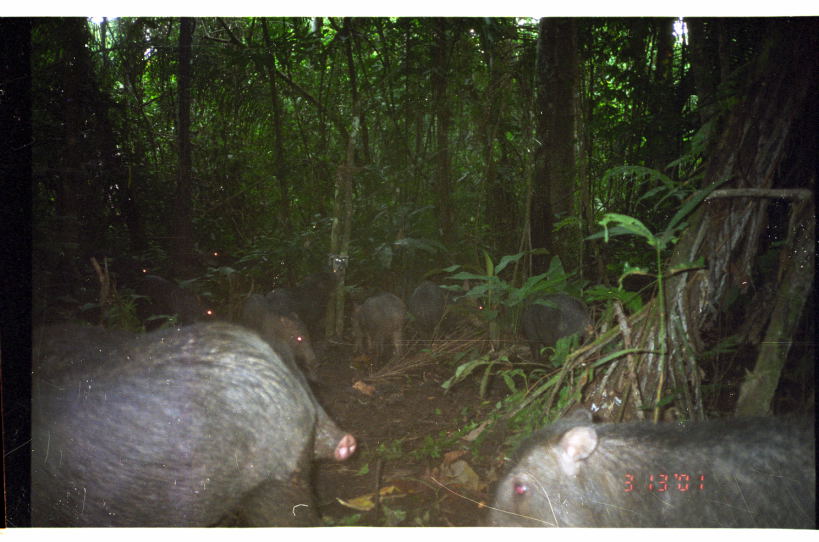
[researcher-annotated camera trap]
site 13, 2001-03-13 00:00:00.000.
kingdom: Animalia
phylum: Chordata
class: Mammalia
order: Artiodactyla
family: Tayassuidae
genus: Tayassu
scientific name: Tayassu pecari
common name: white-lipped peccary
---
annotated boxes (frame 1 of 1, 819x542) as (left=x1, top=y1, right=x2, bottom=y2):
group: (left=31, top=248, right=819, bottom=528)